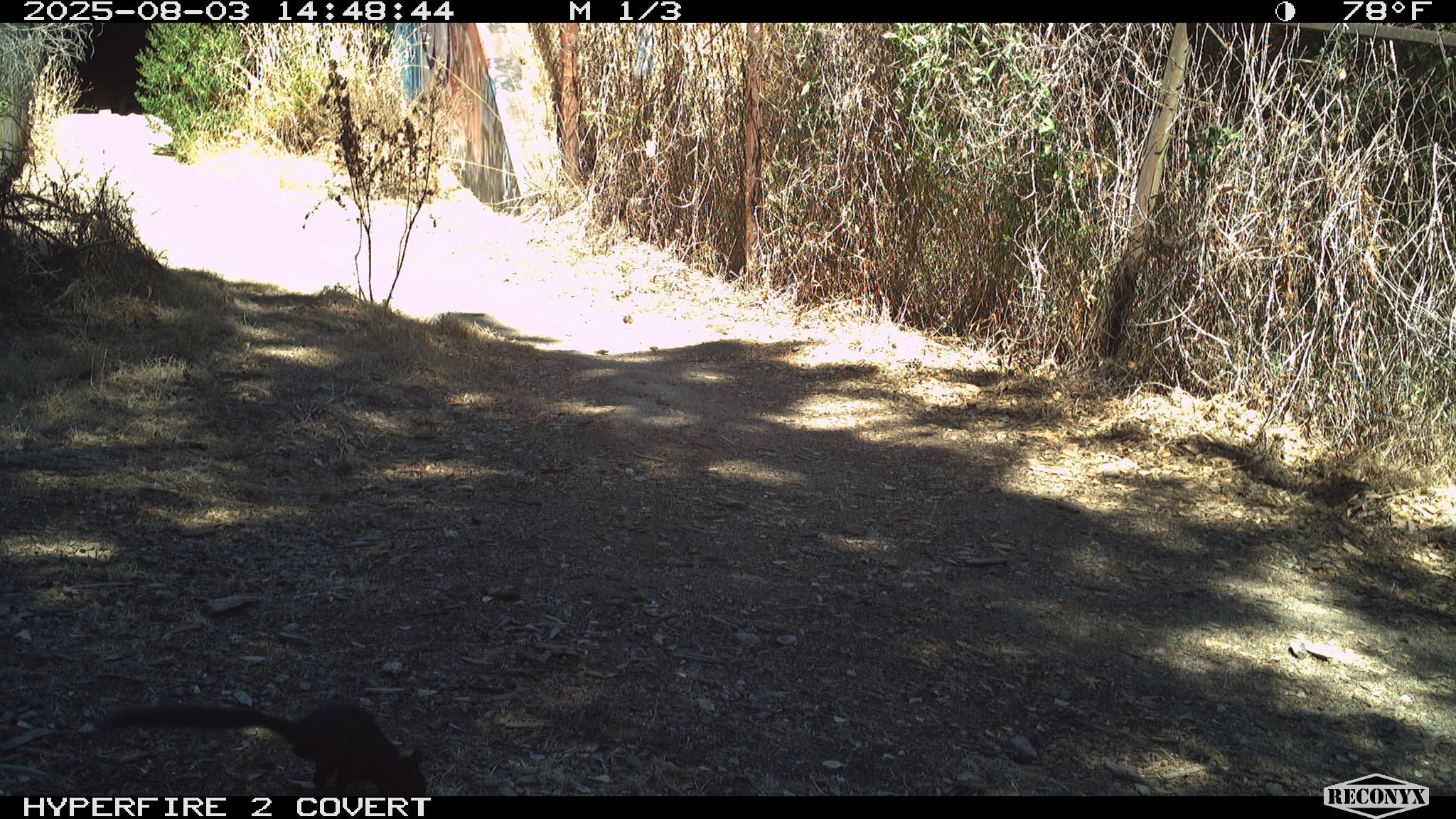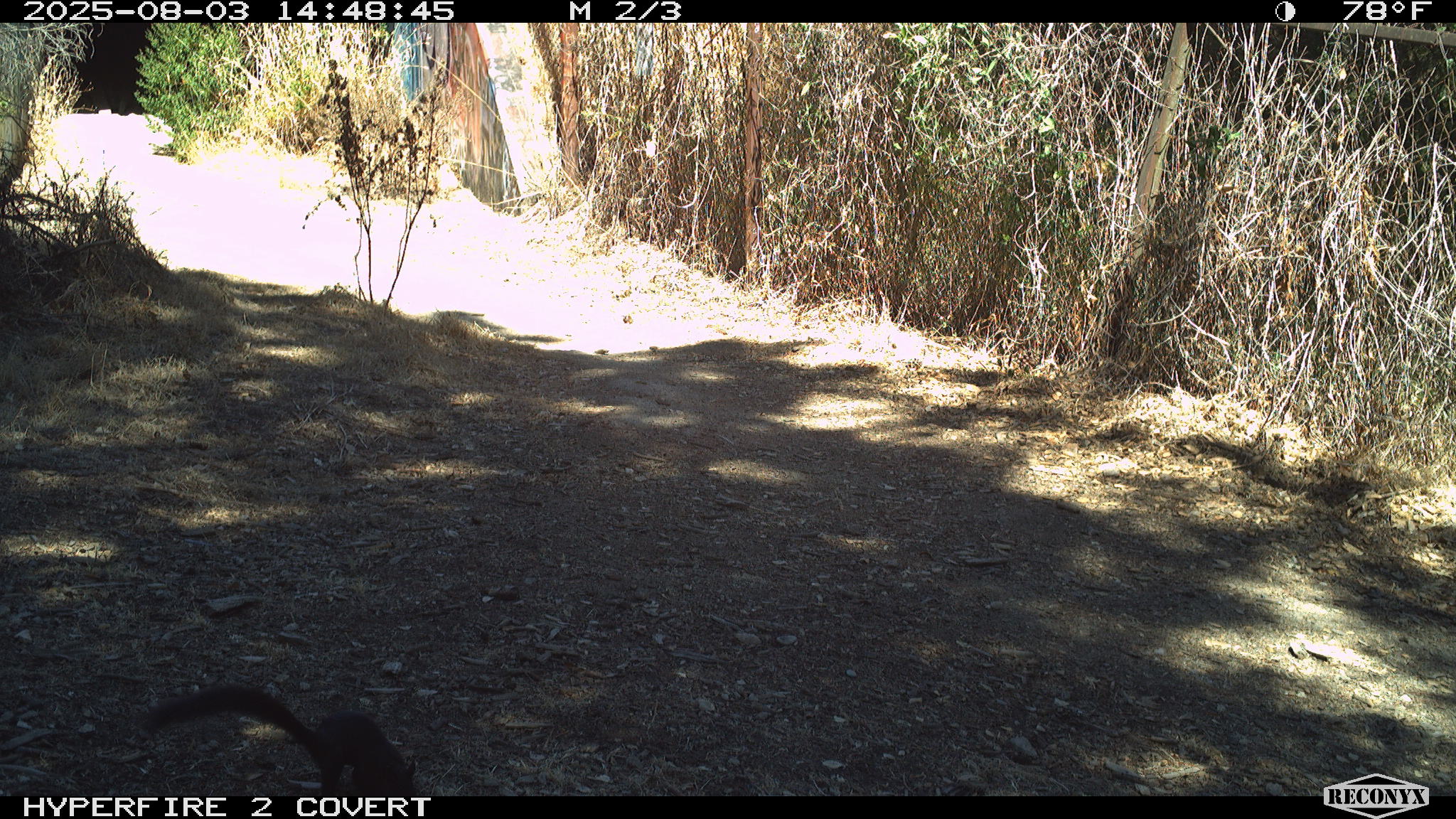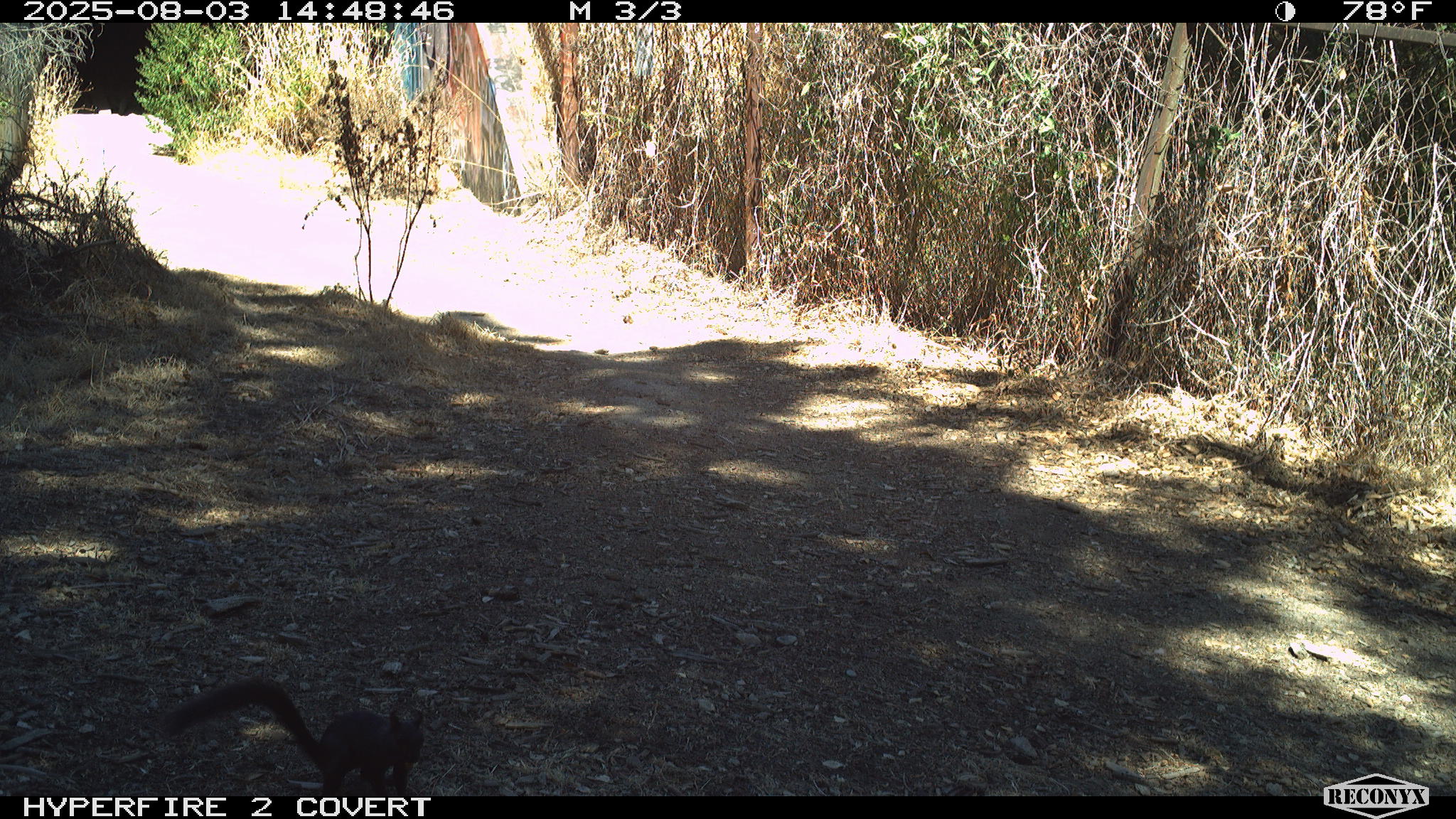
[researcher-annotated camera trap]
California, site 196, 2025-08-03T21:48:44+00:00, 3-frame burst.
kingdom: Animalia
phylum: Chordata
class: Mammalia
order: Rodentia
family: Sciuridae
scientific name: Sciuridae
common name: squirrel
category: unknown squirrel